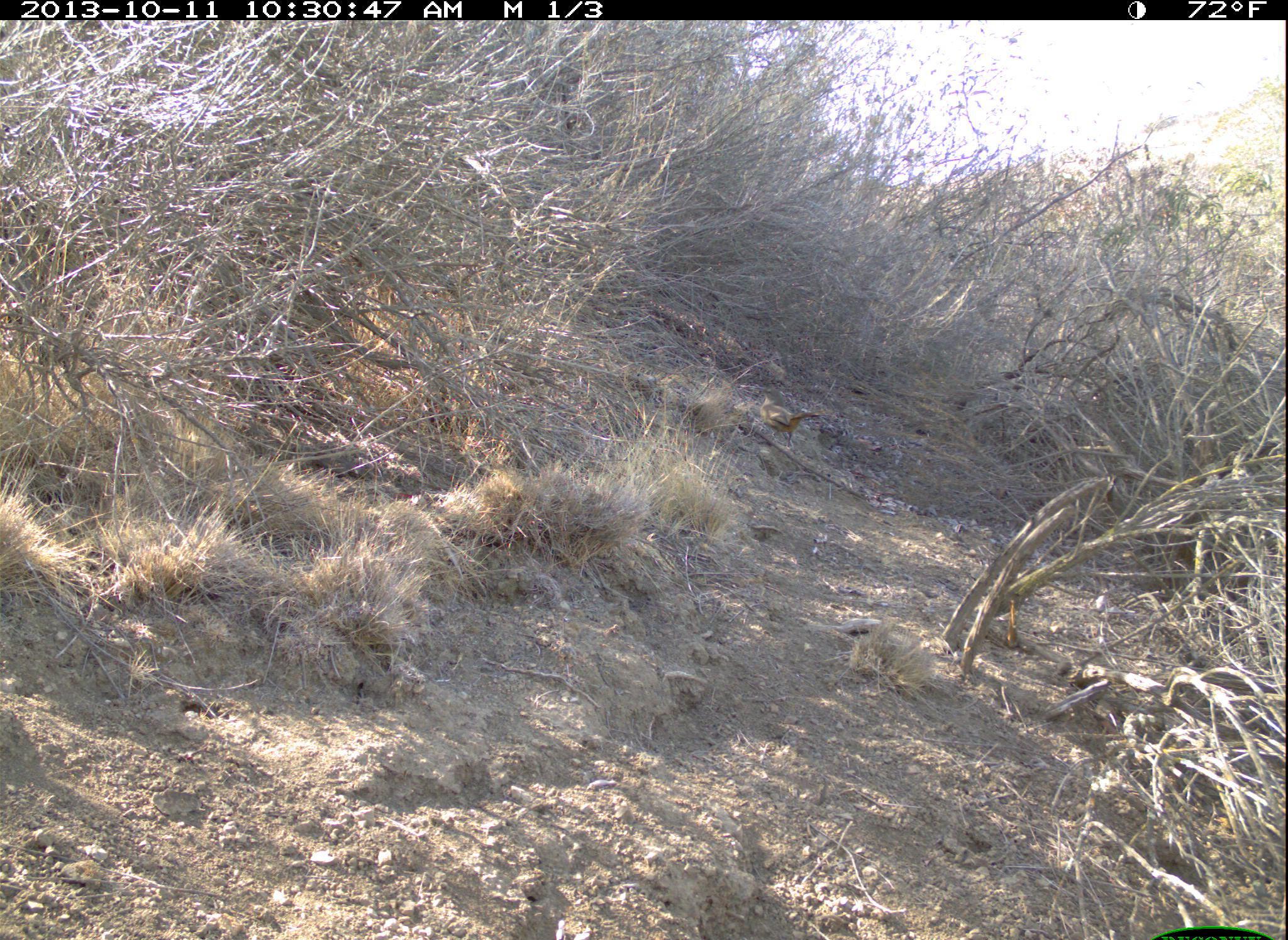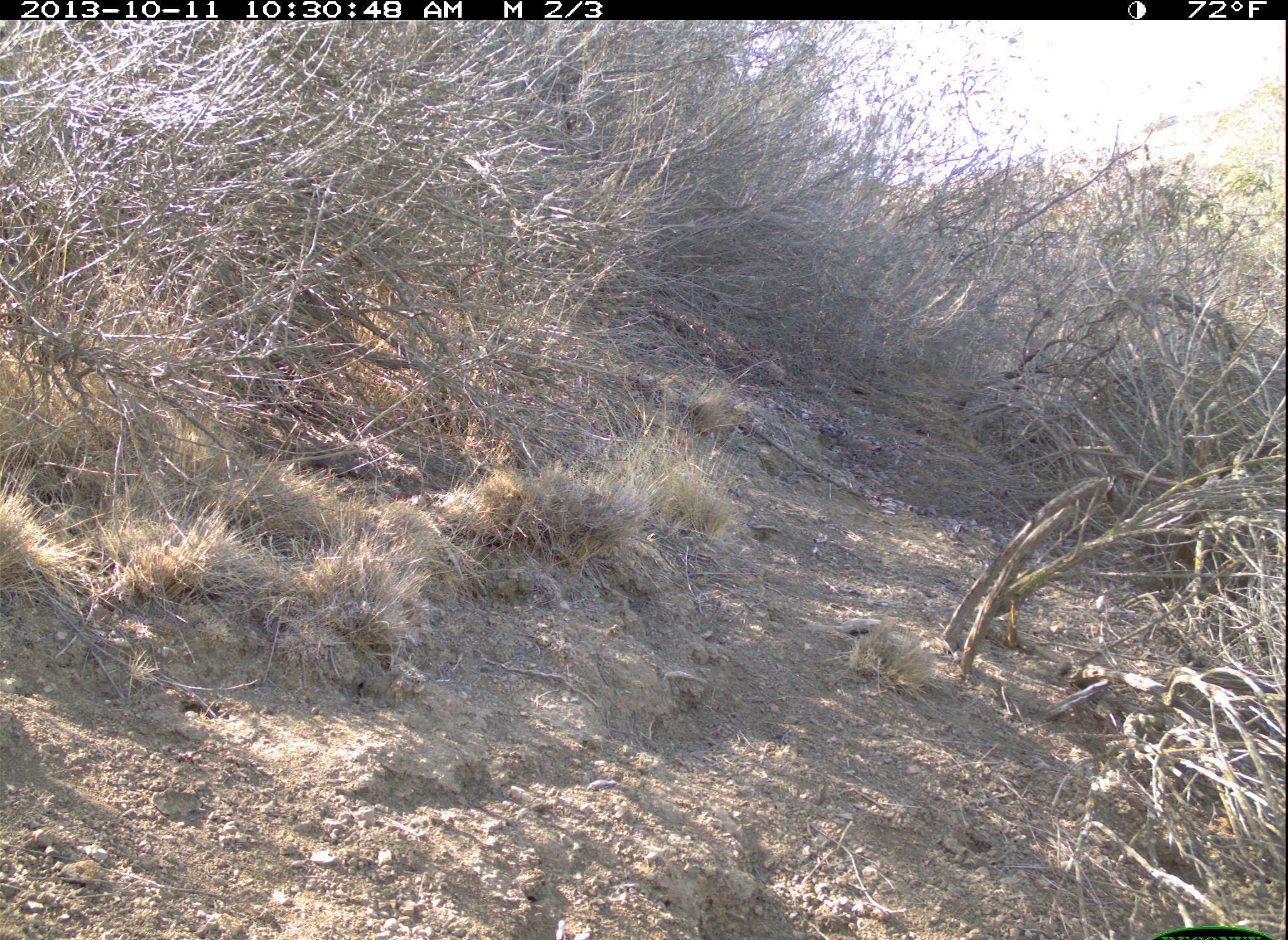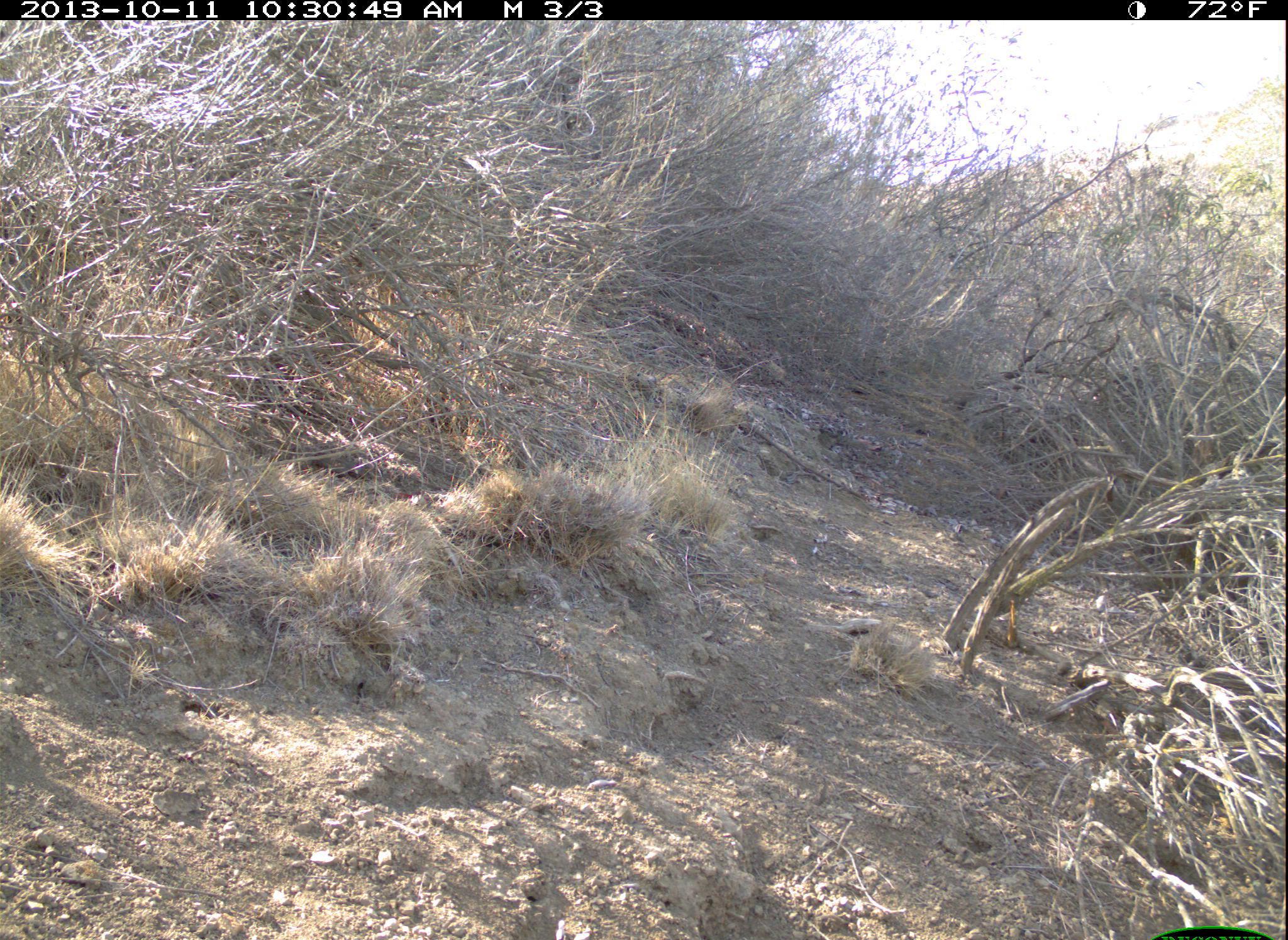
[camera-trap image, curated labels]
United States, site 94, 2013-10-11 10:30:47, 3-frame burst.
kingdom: Animalia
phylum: Chordata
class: Aves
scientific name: Aves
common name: bird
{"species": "bird (Aves)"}